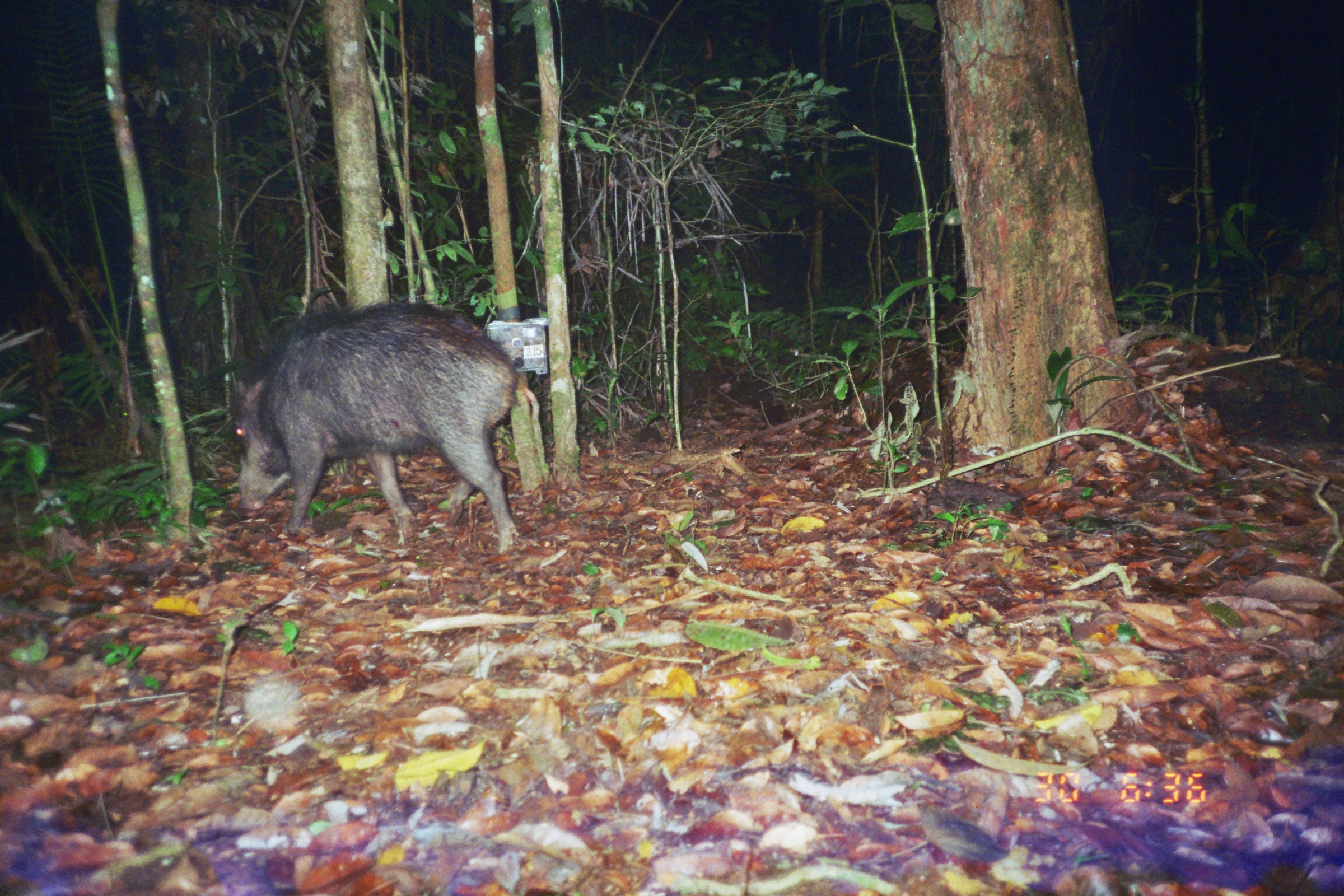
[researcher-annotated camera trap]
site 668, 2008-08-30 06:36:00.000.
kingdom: Animalia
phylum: Chordata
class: Mammalia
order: Artiodactyla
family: Tayassuidae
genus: Tayassu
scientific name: Tayassu pecari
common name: white-lipped peccary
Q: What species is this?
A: Tayassu pecari (white-lipped peccary).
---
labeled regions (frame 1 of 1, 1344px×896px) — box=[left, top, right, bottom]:
tayassu pecari: box=[227, 301, 519, 556]